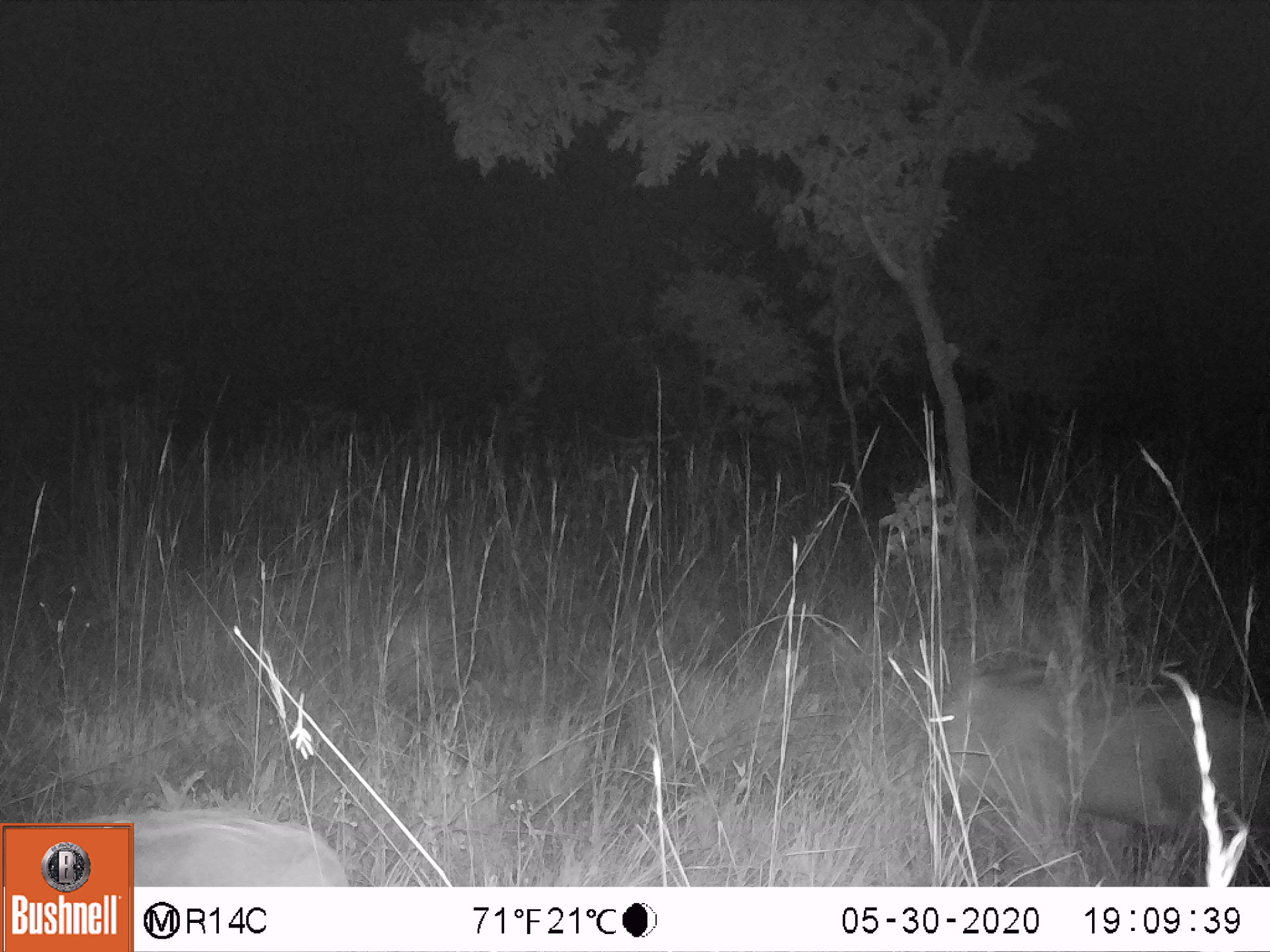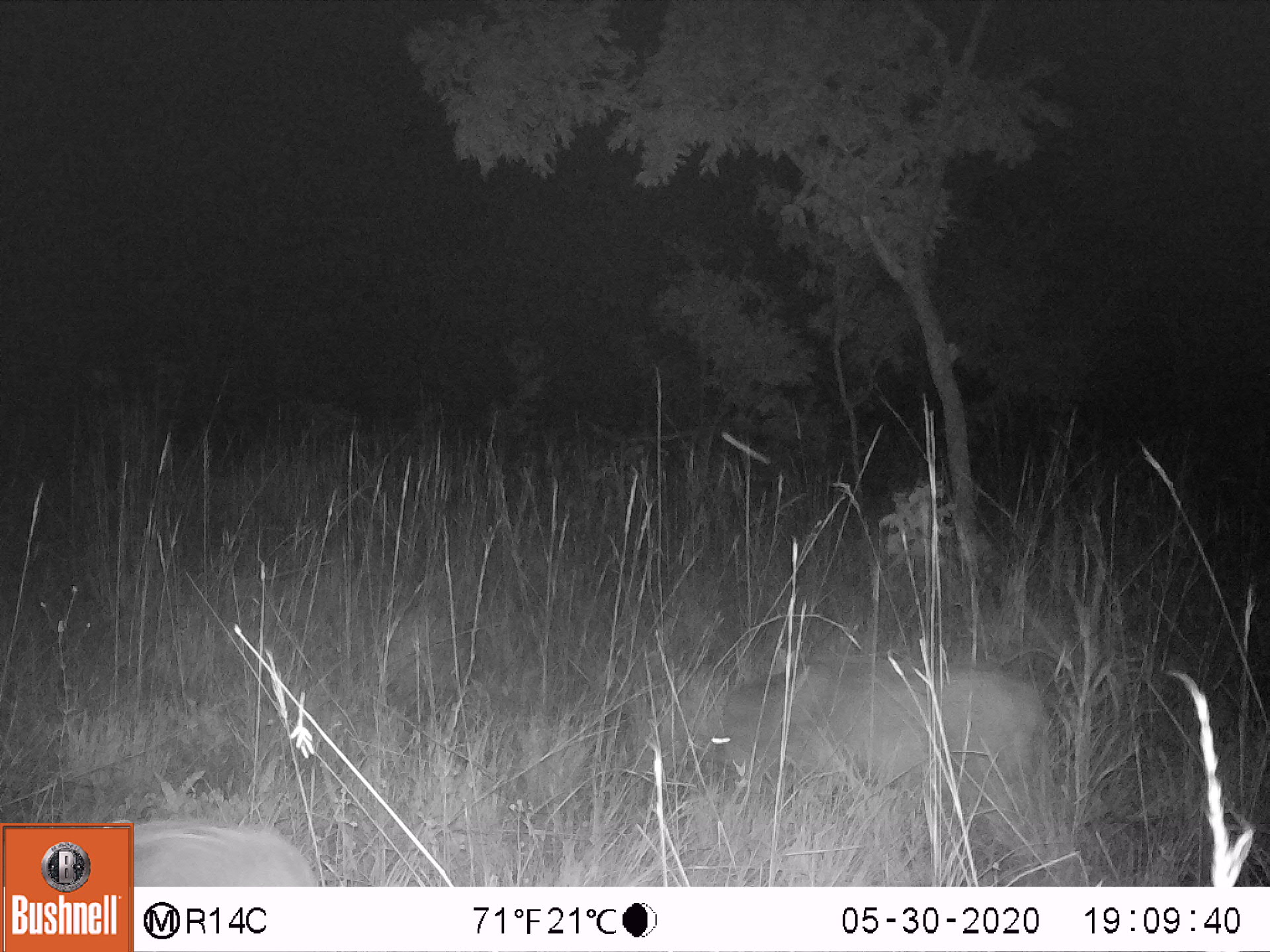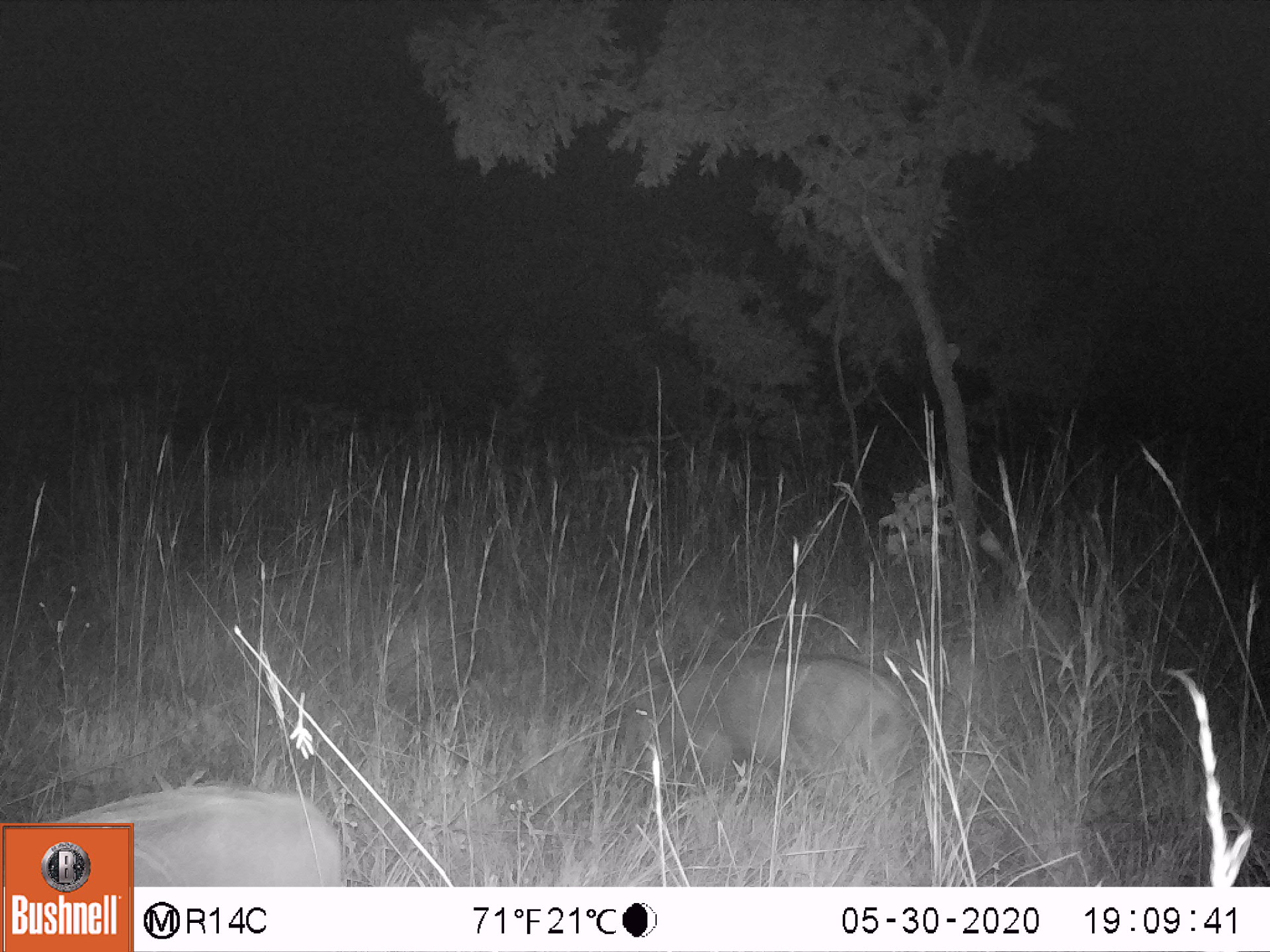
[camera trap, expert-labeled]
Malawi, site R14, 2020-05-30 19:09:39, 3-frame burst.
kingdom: Animalia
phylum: Chordata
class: Mammalia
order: Artiodactyla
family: Suidae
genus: Potamochoerus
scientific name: Potamochoerus larvatus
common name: bushpig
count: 2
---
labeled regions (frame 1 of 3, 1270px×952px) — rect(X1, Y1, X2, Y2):
bushpig: rect(923, 662, 1262, 872); rect(137, 809, 345, 882)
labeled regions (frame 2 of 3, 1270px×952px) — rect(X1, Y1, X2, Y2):
bushpig: rect(717, 657, 1056, 823); rect(136, 819, 318, 883)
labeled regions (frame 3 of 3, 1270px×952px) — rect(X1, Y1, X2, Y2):
bushpig: rect(629, 649, 906, 811); rect(136, 779, 345, 885)